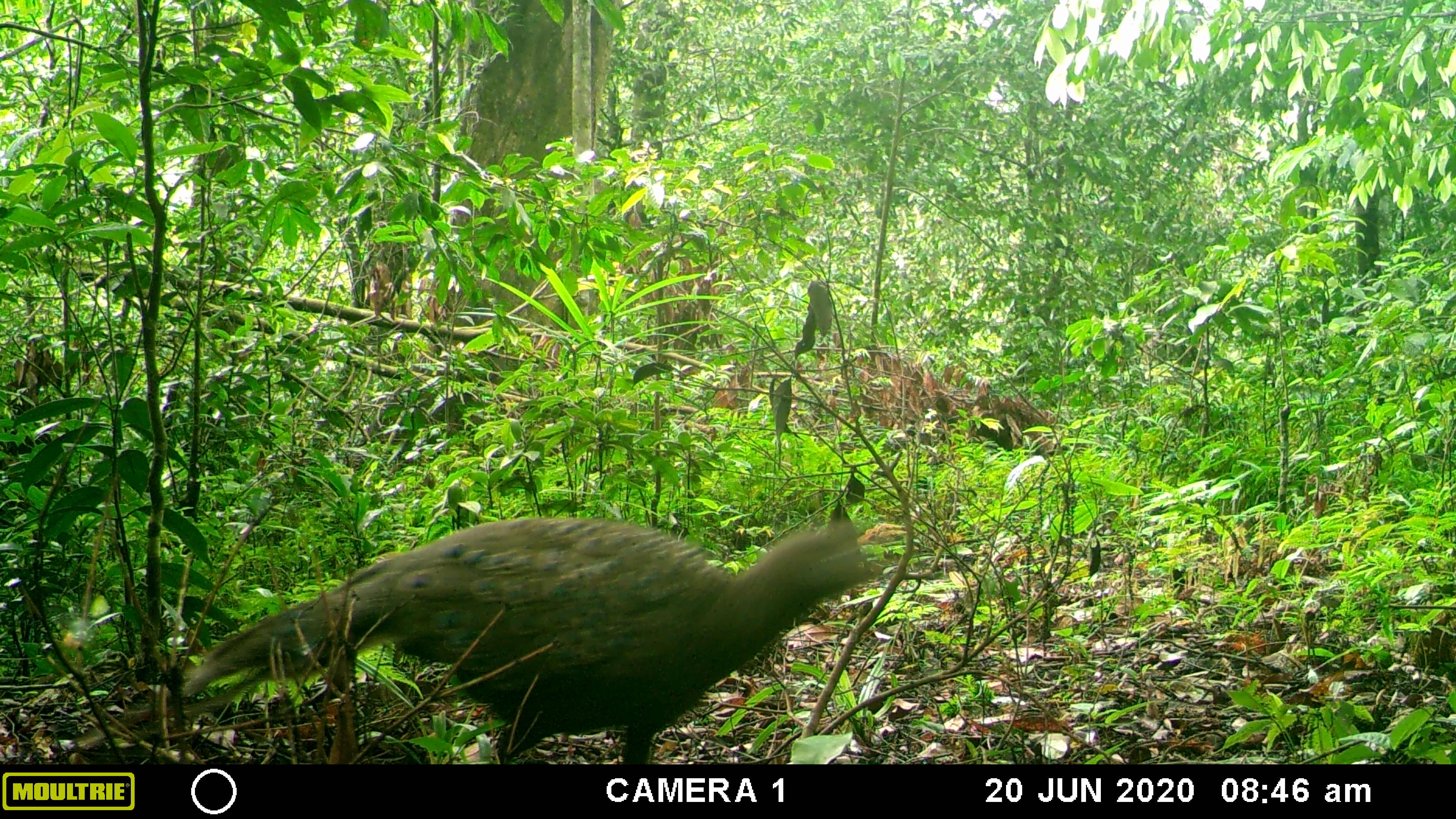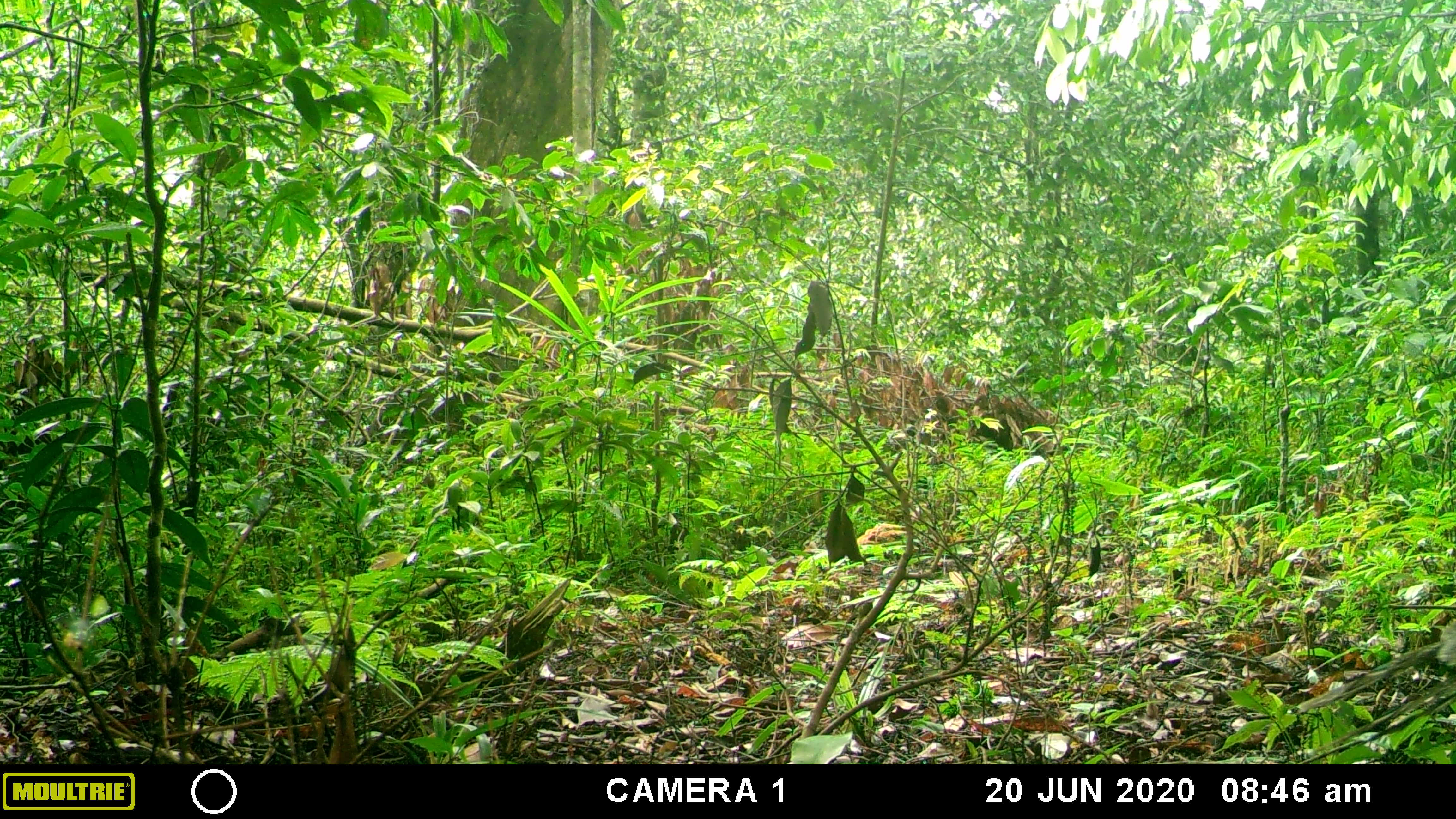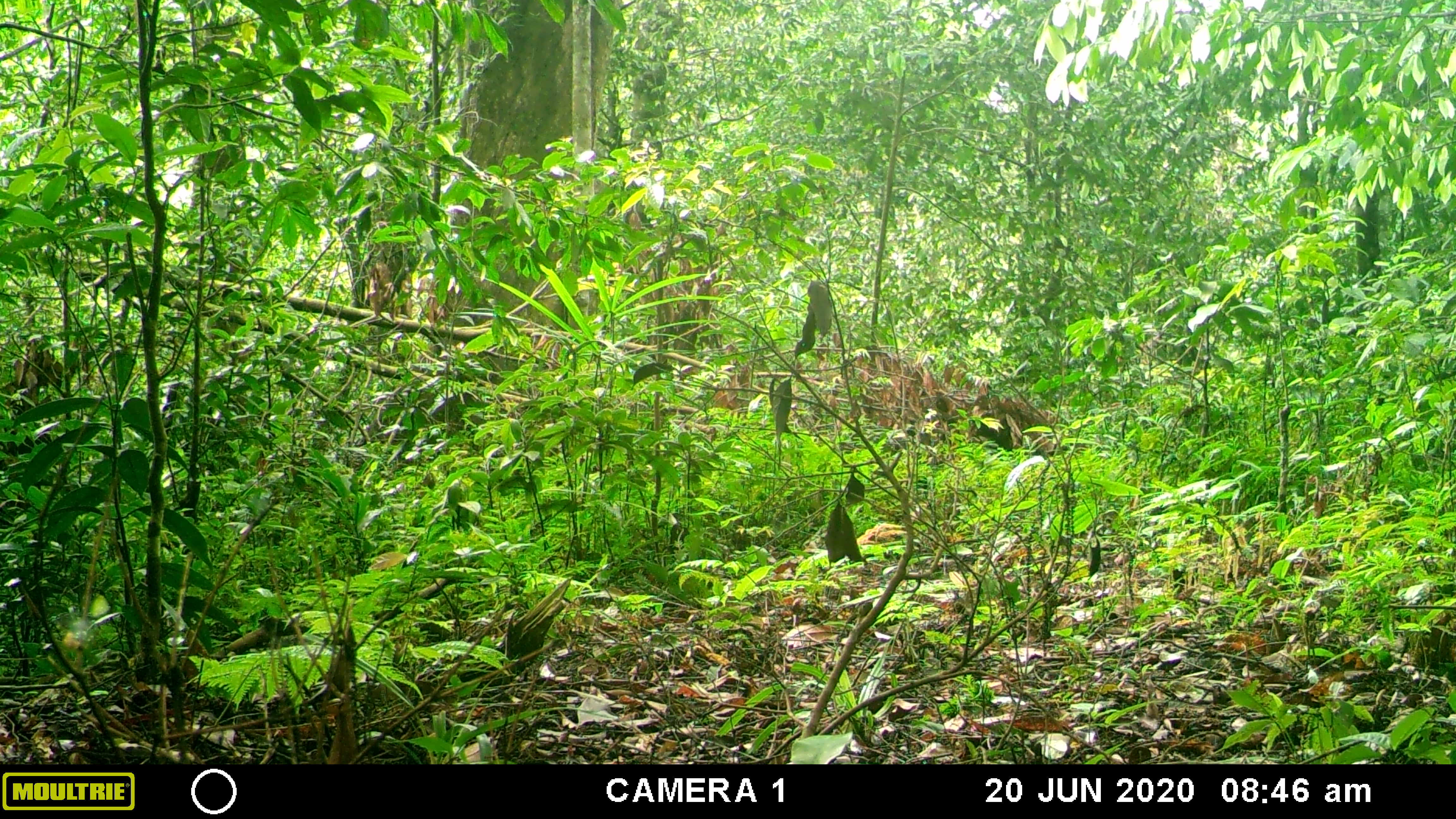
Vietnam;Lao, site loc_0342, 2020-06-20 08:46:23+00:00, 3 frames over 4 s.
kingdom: Animalia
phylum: Chordata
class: Aves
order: Galliformes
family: Phasianidae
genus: Polyplectron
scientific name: Polyplectron bicalcaratum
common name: gray peacock-pheasant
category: grey peacock pheasant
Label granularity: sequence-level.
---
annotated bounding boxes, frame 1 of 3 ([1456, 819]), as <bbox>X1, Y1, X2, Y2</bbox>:
grey peacock pheasant: <bbox>178, 514, 884, 764</bbox>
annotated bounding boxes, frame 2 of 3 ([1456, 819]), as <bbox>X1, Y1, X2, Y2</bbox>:
grey peacock pheasant: <bbox>1296, 620, 1456, 751</bbox>